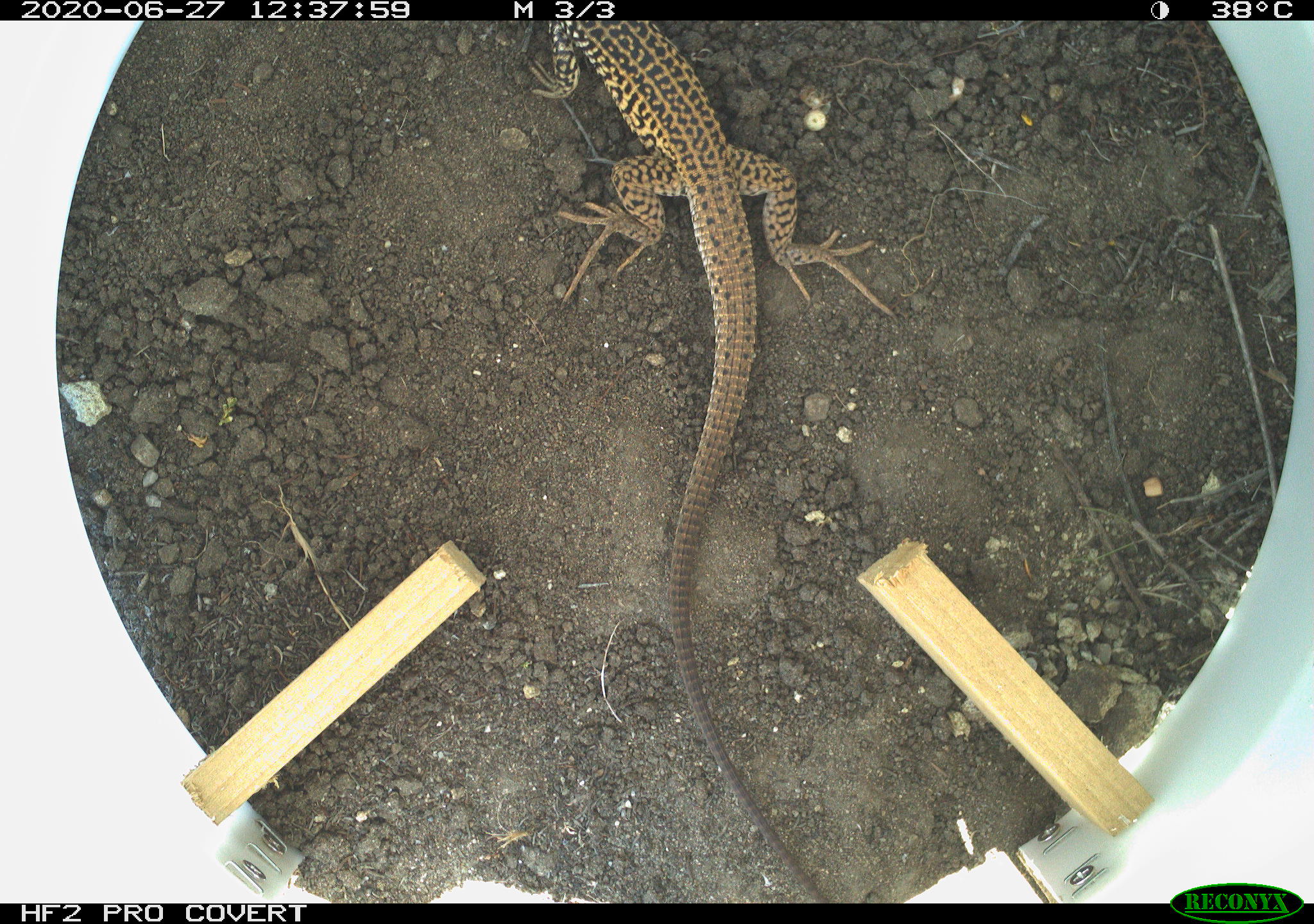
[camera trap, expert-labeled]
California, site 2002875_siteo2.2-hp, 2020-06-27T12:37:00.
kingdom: Animalia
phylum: Chordata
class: Reptilia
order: Squamata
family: Teiidae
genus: Aspidoscelis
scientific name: Aspidoscelis tigris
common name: western whiptail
Western whiptail (Aspidoscelis tigris).